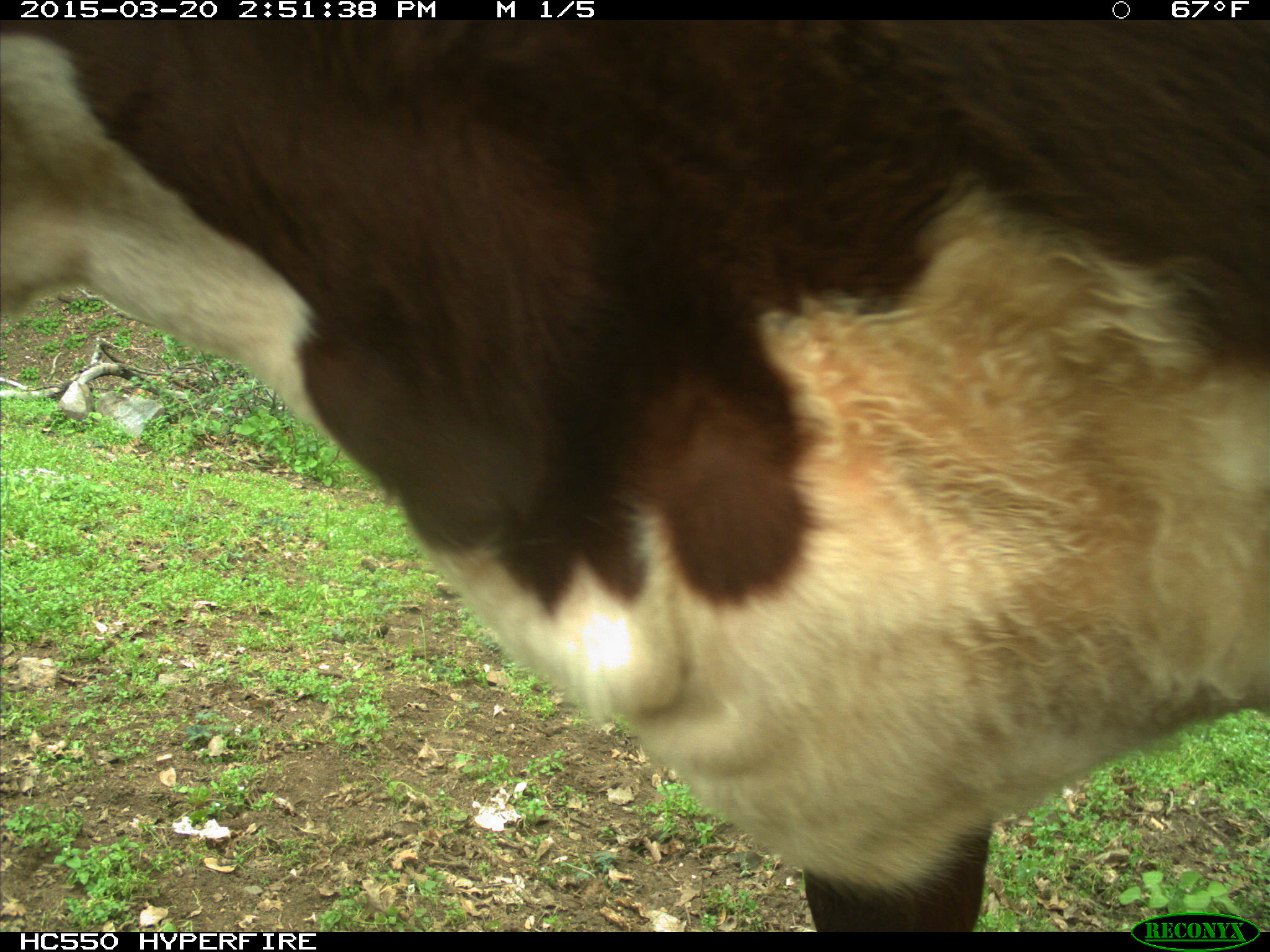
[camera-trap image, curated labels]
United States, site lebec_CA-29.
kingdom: Animalia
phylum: Chordata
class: Mammalia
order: Artiodactyla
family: Bovidae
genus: Bos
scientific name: Bos taurus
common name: domestic cow